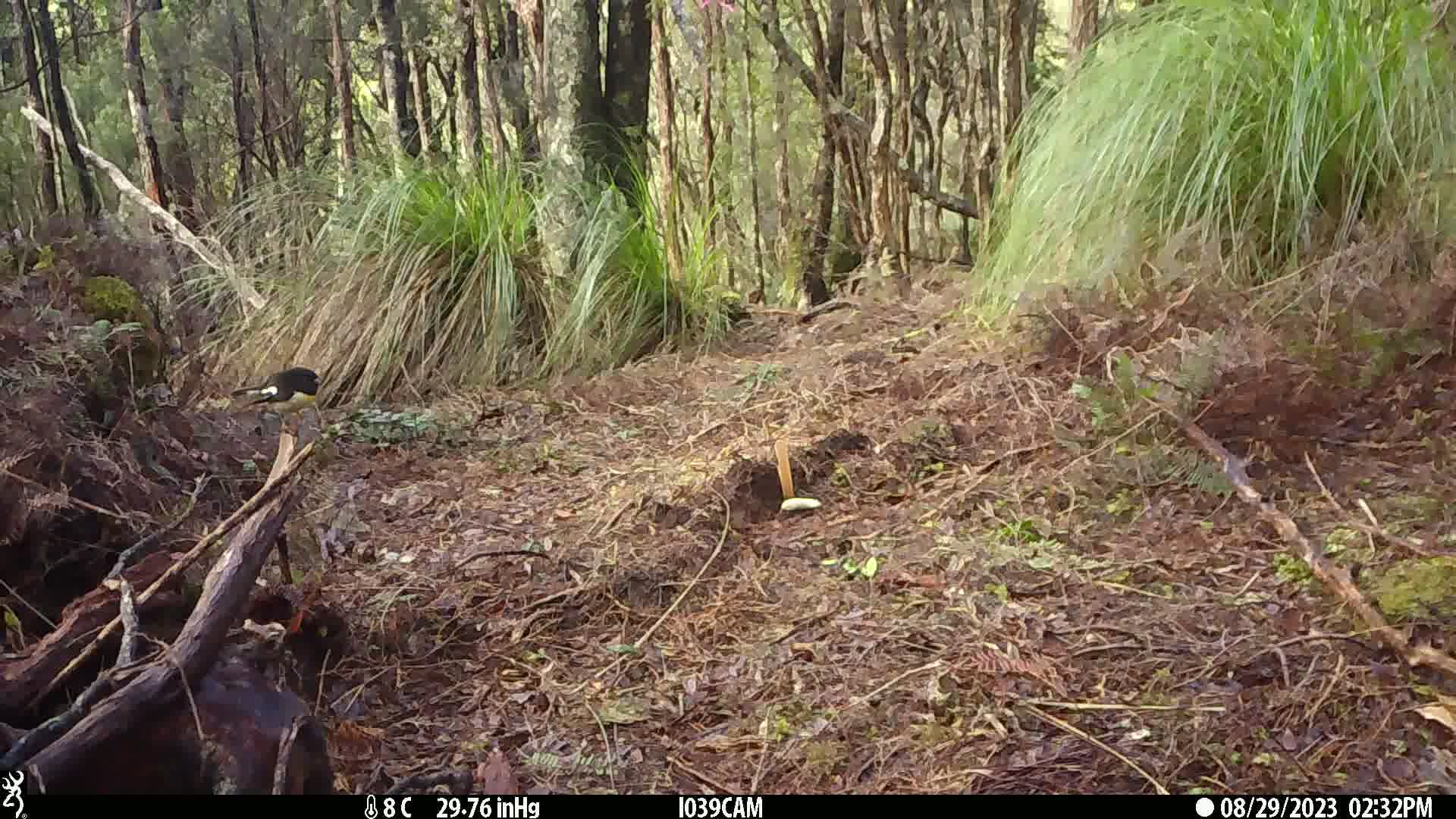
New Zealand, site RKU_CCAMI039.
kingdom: Animalia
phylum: Chordata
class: Aves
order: Passeriformes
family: Petroicidae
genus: Petroica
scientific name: Petroica macrocephala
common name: tomtit